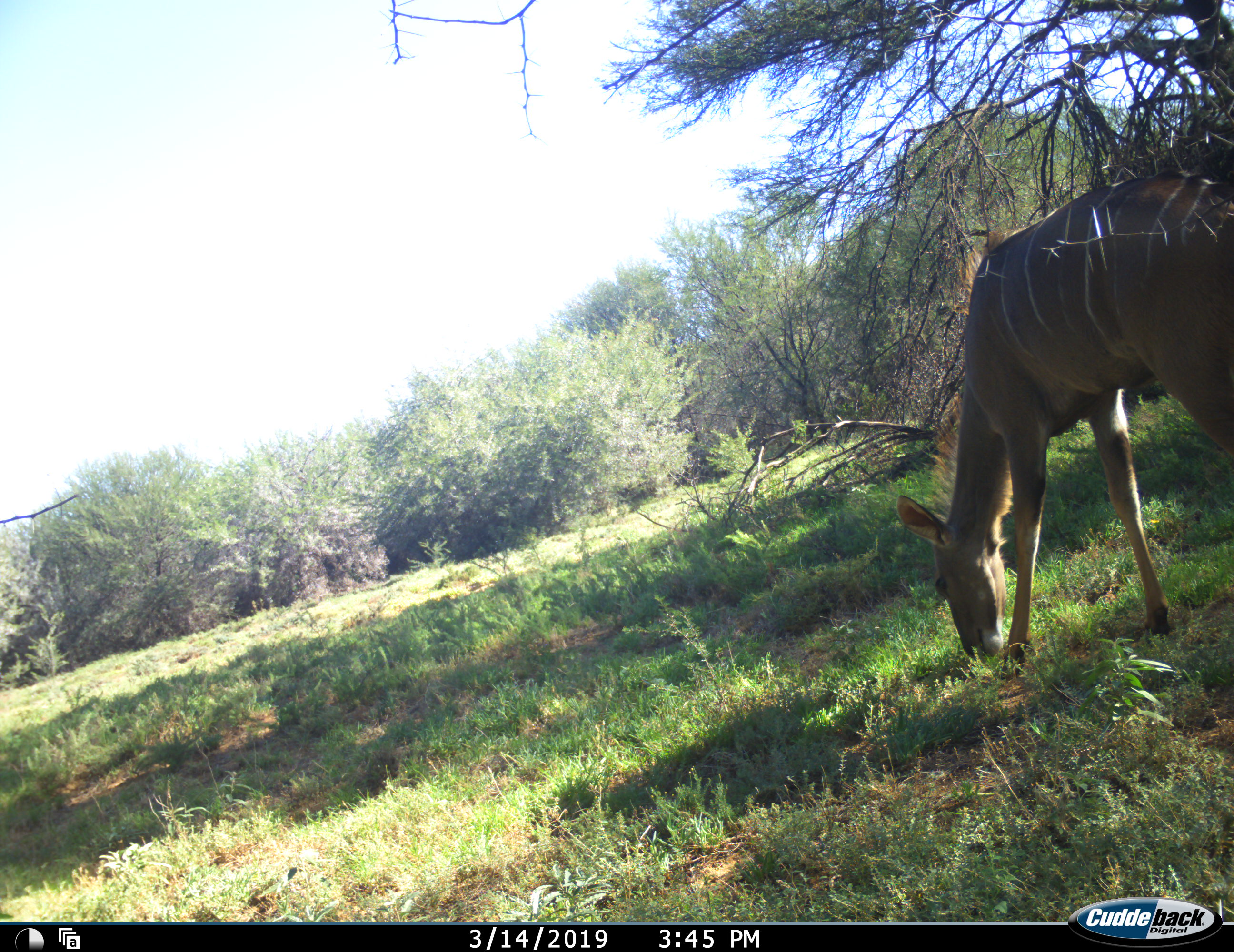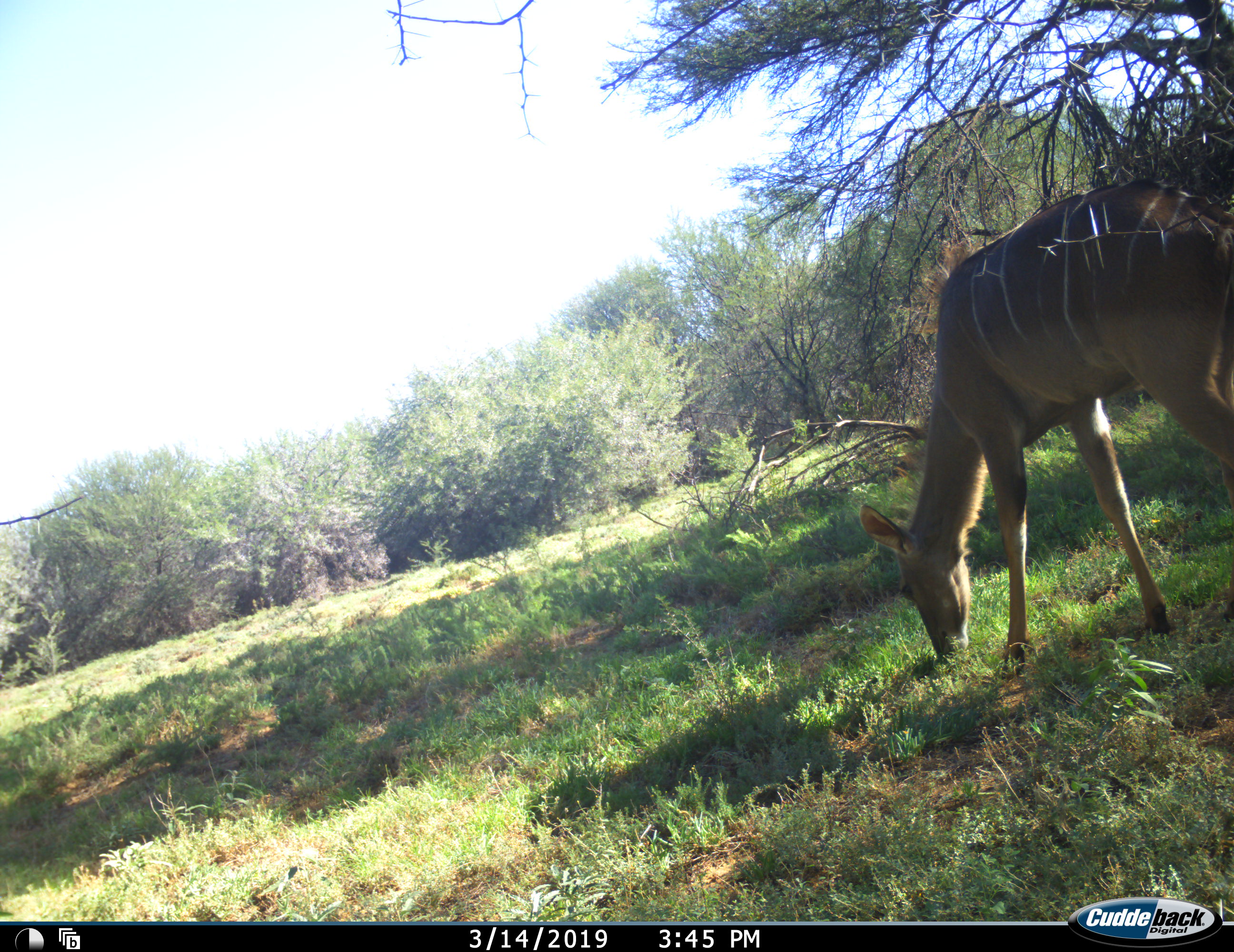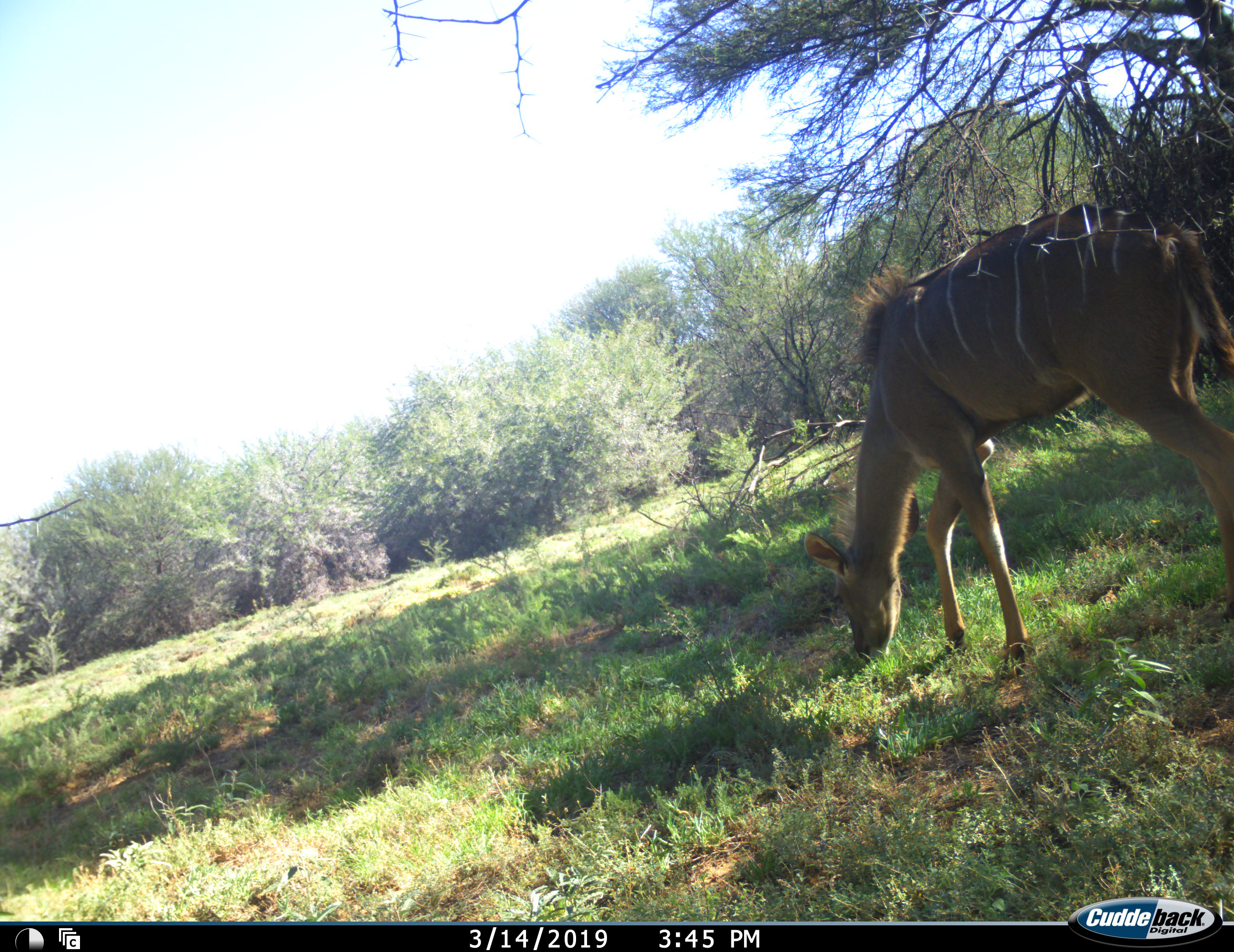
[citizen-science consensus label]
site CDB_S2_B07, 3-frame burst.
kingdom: Animalia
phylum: Chordata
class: Mammalia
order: Artiodactyla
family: Bovidae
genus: Tragelaphus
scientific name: Tragelaphus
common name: kudu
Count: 1.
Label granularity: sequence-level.